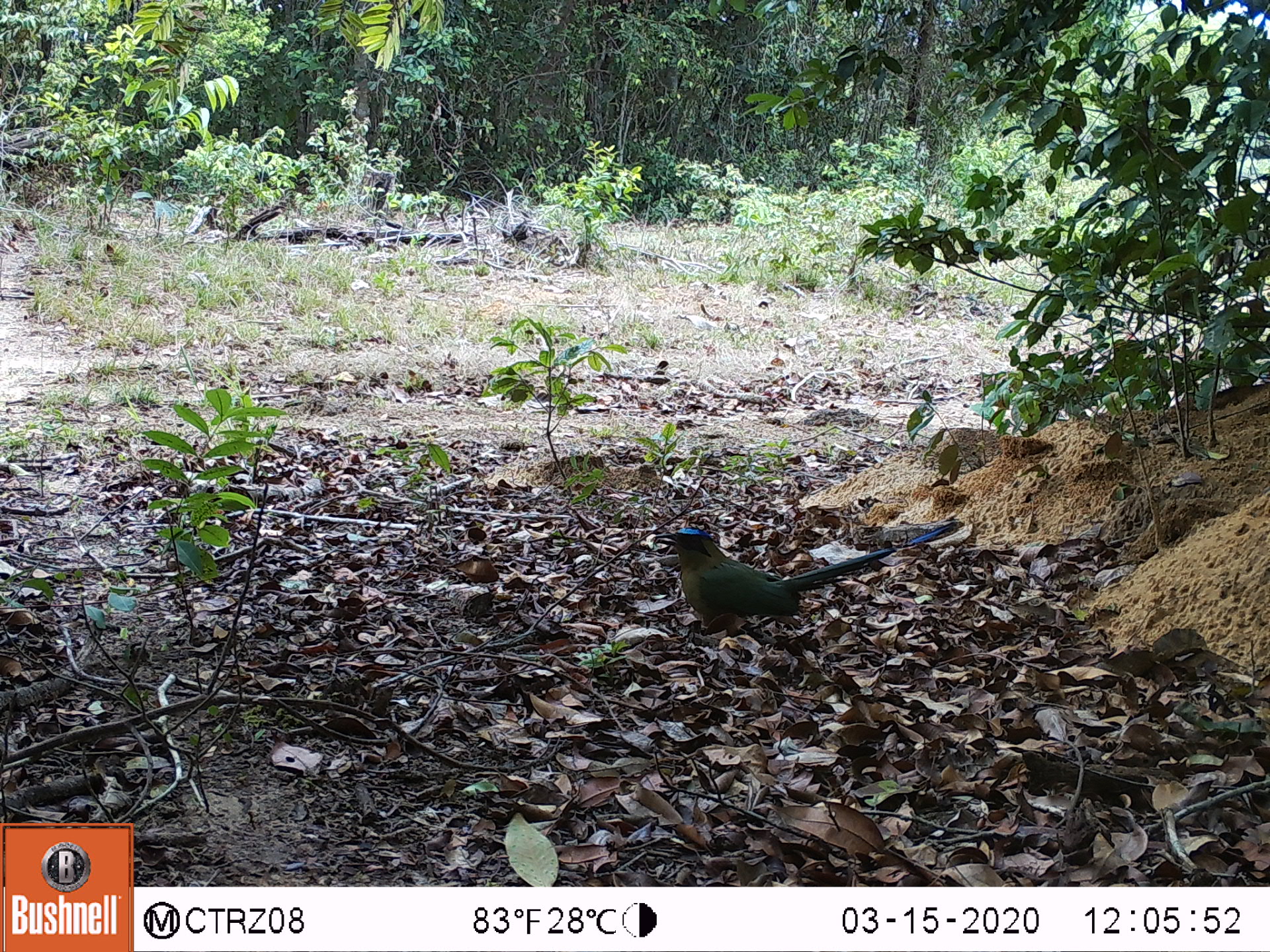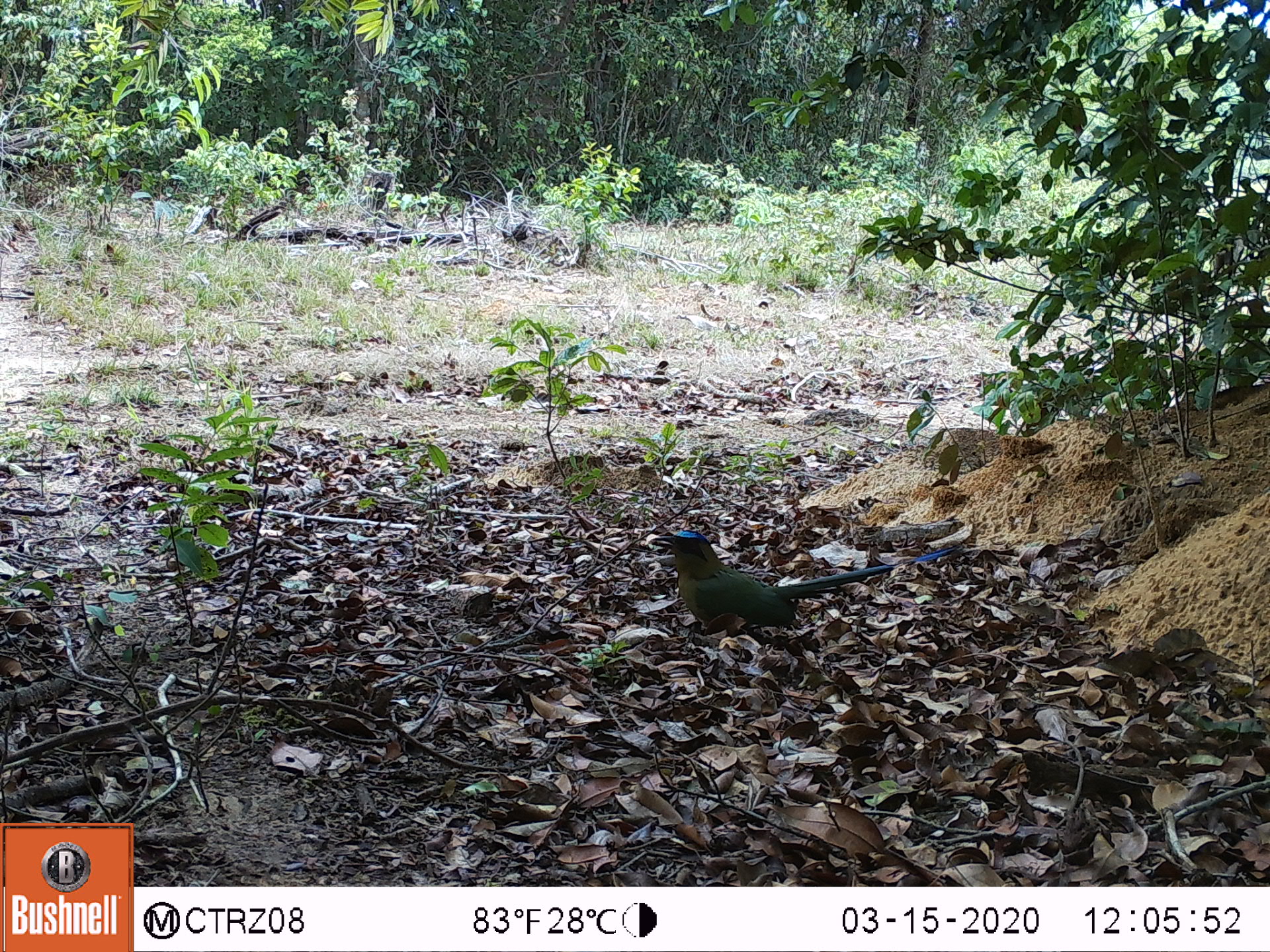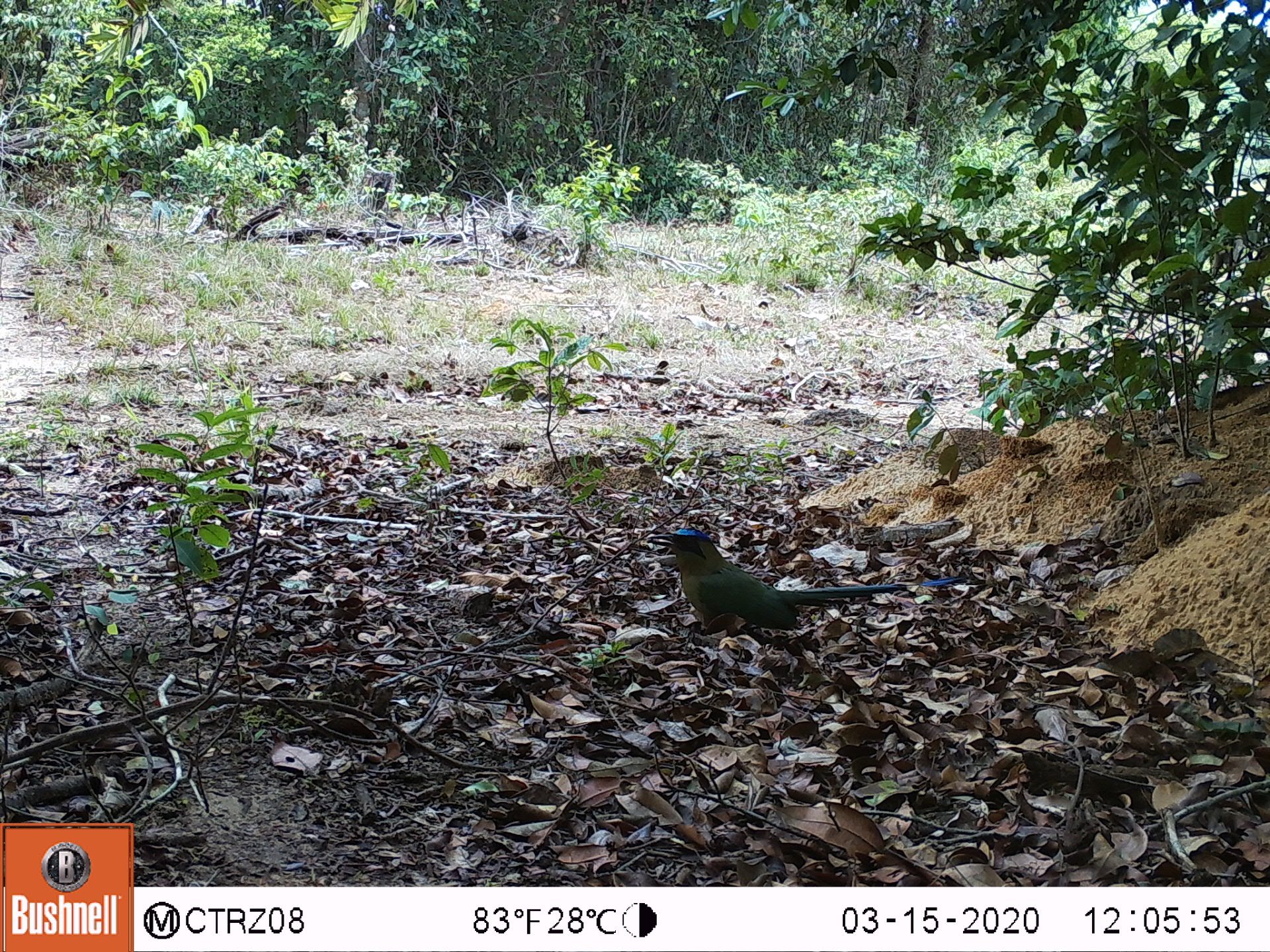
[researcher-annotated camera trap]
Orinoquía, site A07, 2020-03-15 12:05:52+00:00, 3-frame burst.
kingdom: Animalia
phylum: Chordata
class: Aves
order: Coraciiformes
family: Momotidae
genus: Momotus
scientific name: Momotus momota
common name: amazonian motmot